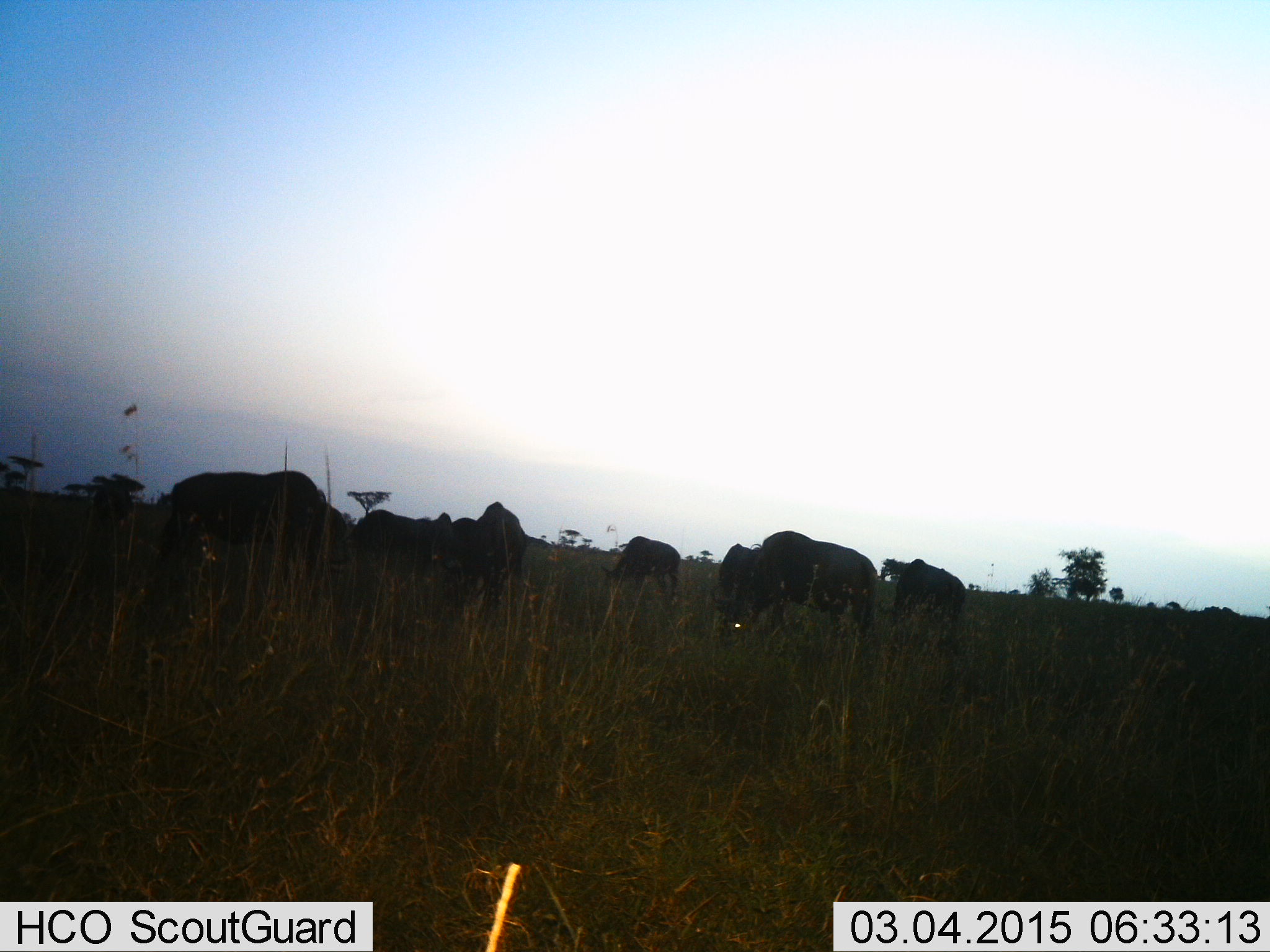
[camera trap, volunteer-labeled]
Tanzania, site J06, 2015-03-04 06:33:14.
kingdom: Animalia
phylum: Chordata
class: Mammalia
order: Artiodactyla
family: Bovidae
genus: Connochaetes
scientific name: Connochaetes taurinus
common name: blue wildebeest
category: wildebeest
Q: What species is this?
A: Wildebeest (blue wildebeest) (Connochaetes taurinus).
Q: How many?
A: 8.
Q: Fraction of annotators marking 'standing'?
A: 40%.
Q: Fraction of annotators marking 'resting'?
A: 0%.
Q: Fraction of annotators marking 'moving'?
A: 20%.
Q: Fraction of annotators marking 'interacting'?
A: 0%.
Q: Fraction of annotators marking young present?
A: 0%.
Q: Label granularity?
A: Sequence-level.